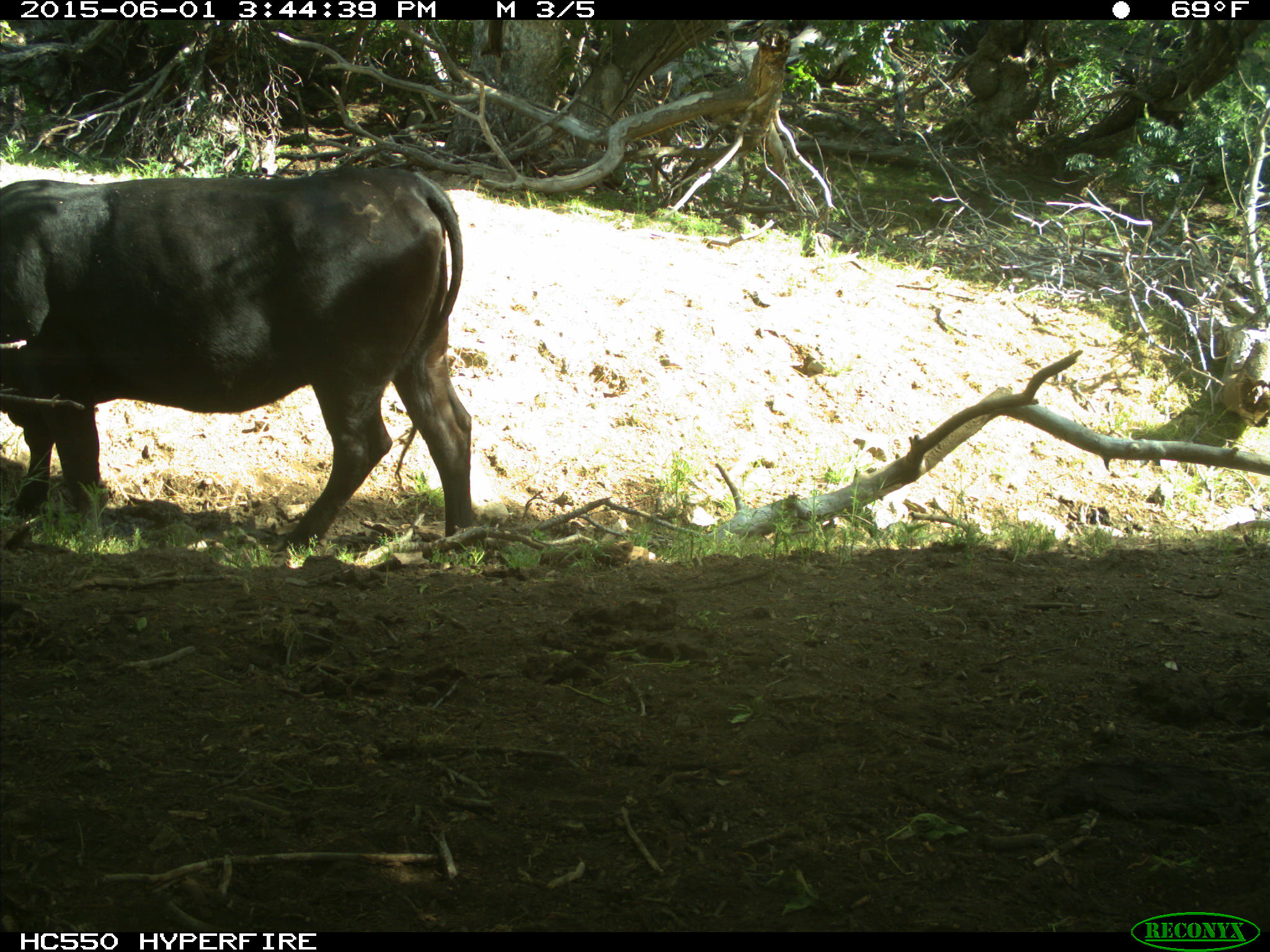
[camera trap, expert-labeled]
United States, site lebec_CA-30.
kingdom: Animalia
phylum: Chordata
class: Mammalia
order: Artiodactyla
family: Bovidae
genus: Bos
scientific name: Bos taurus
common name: domestic cow